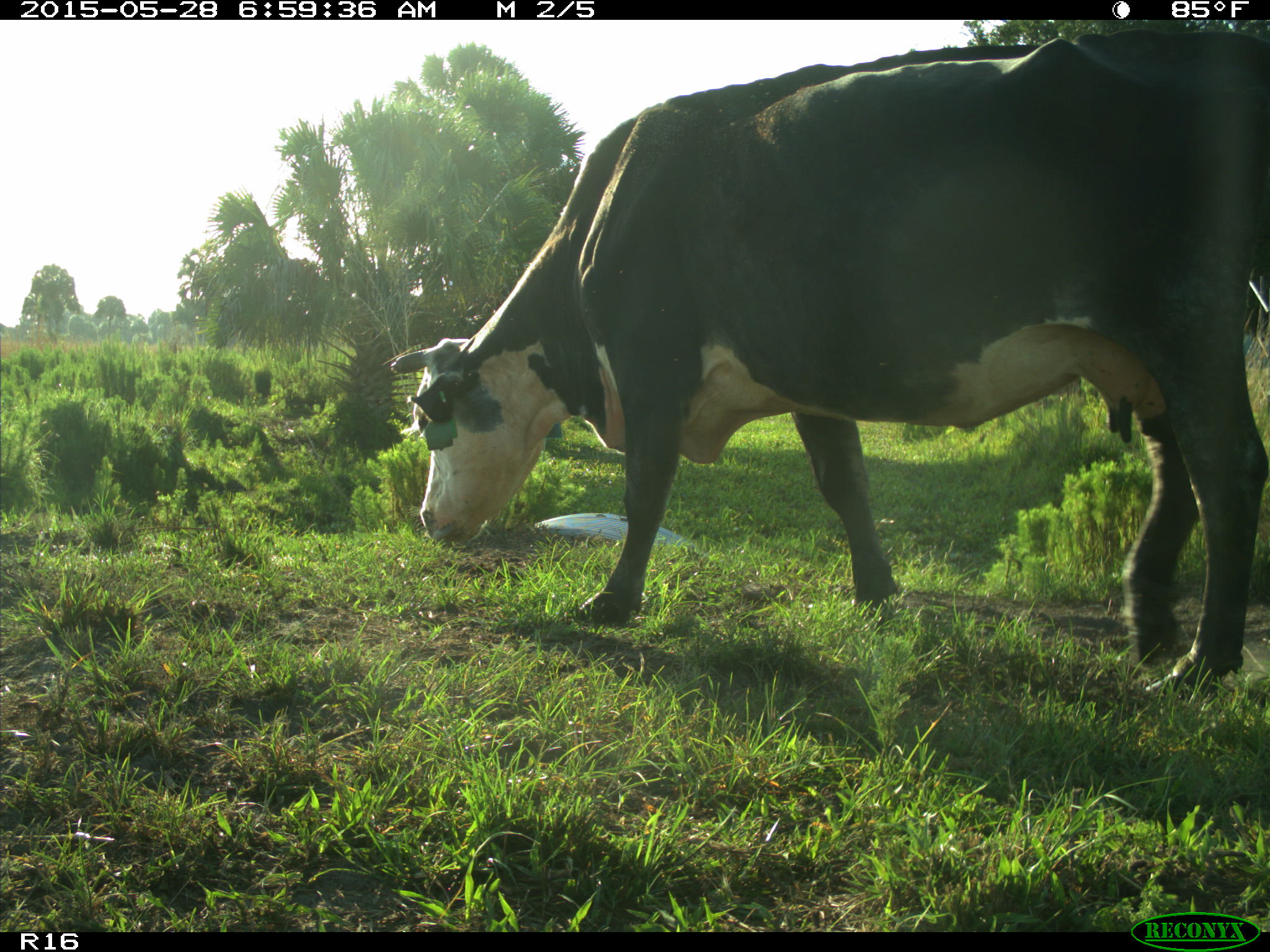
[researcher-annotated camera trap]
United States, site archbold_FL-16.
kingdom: Animalia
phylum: Chordata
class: Mammalia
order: Artiodactyla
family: Bovidae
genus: Bos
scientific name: Bos taurus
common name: domestic cow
Bos taurus (domestic cow).